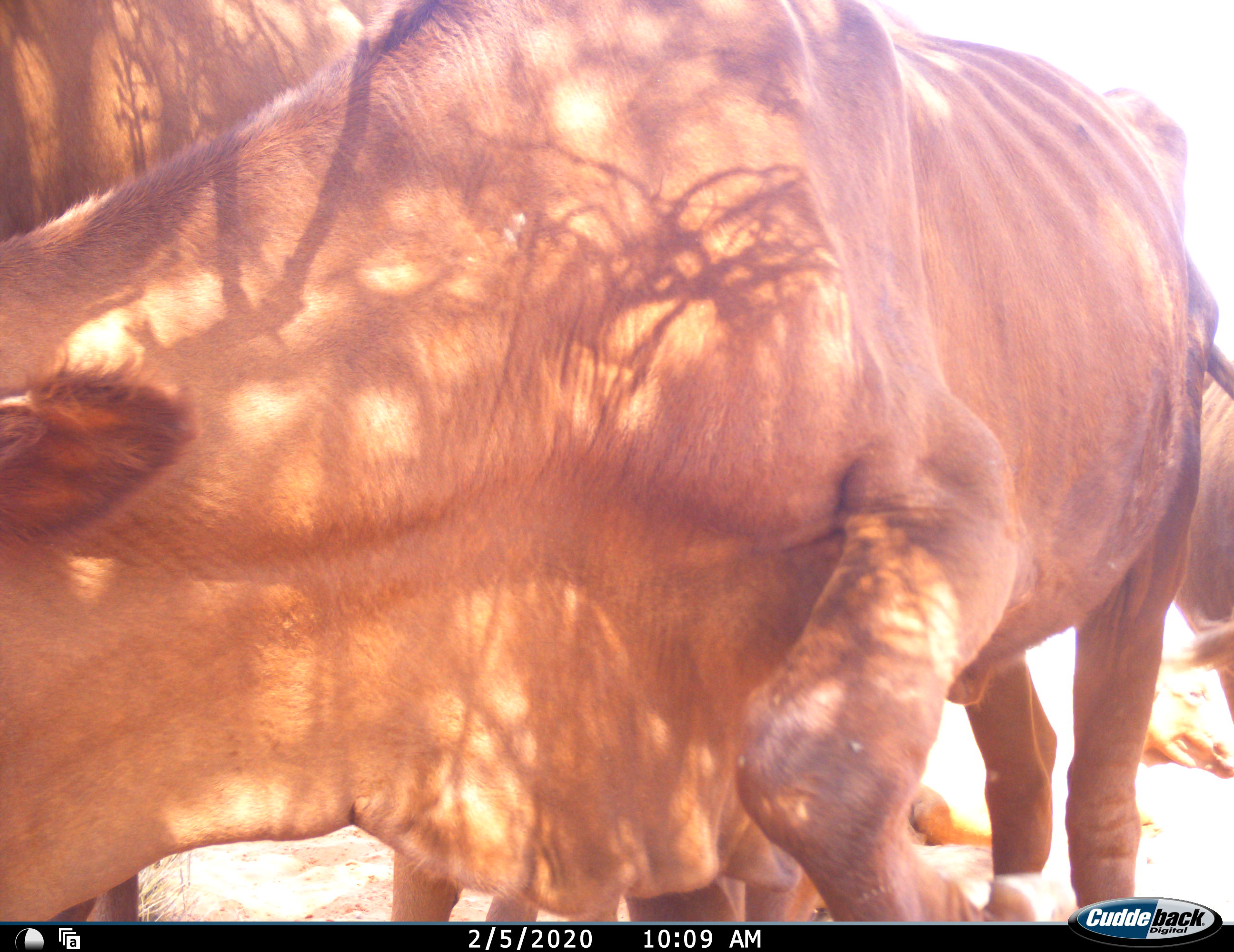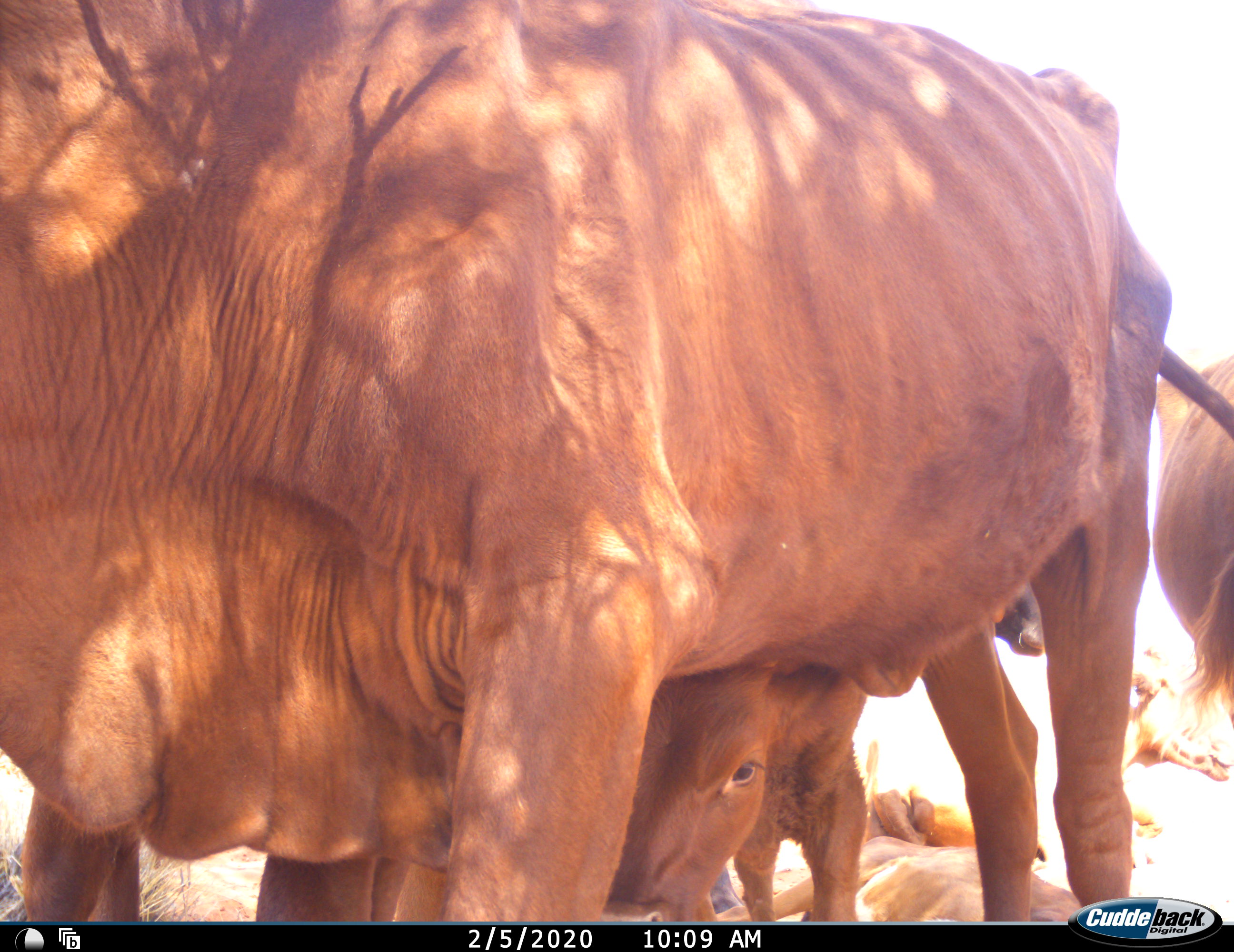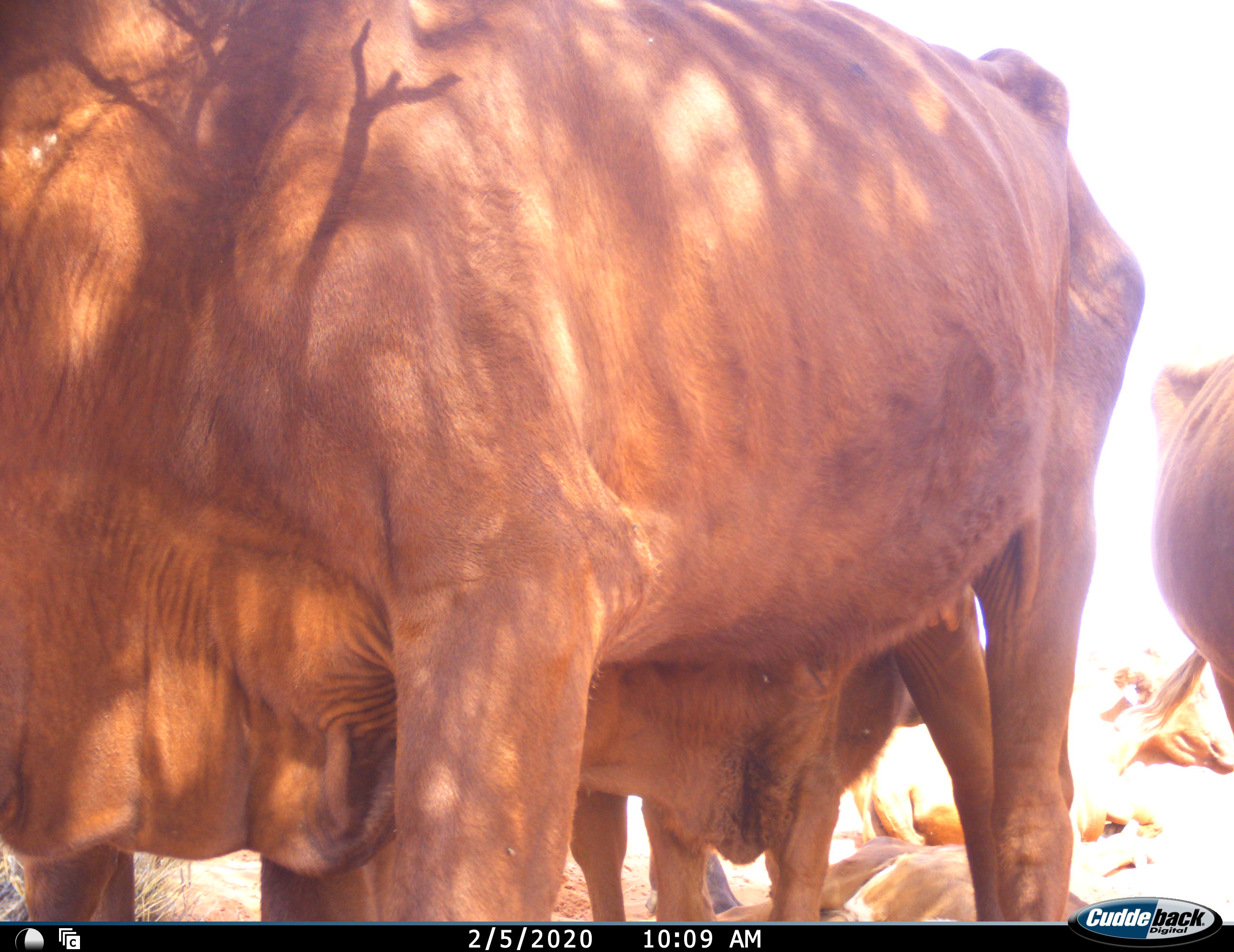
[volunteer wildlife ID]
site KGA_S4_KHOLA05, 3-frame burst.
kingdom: Animalia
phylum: Chordata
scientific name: Vertebrata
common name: domestic animal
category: domesticanimal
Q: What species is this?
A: Domesticanimal (domestic animal) (Vertebrata).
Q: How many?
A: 6.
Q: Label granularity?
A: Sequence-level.